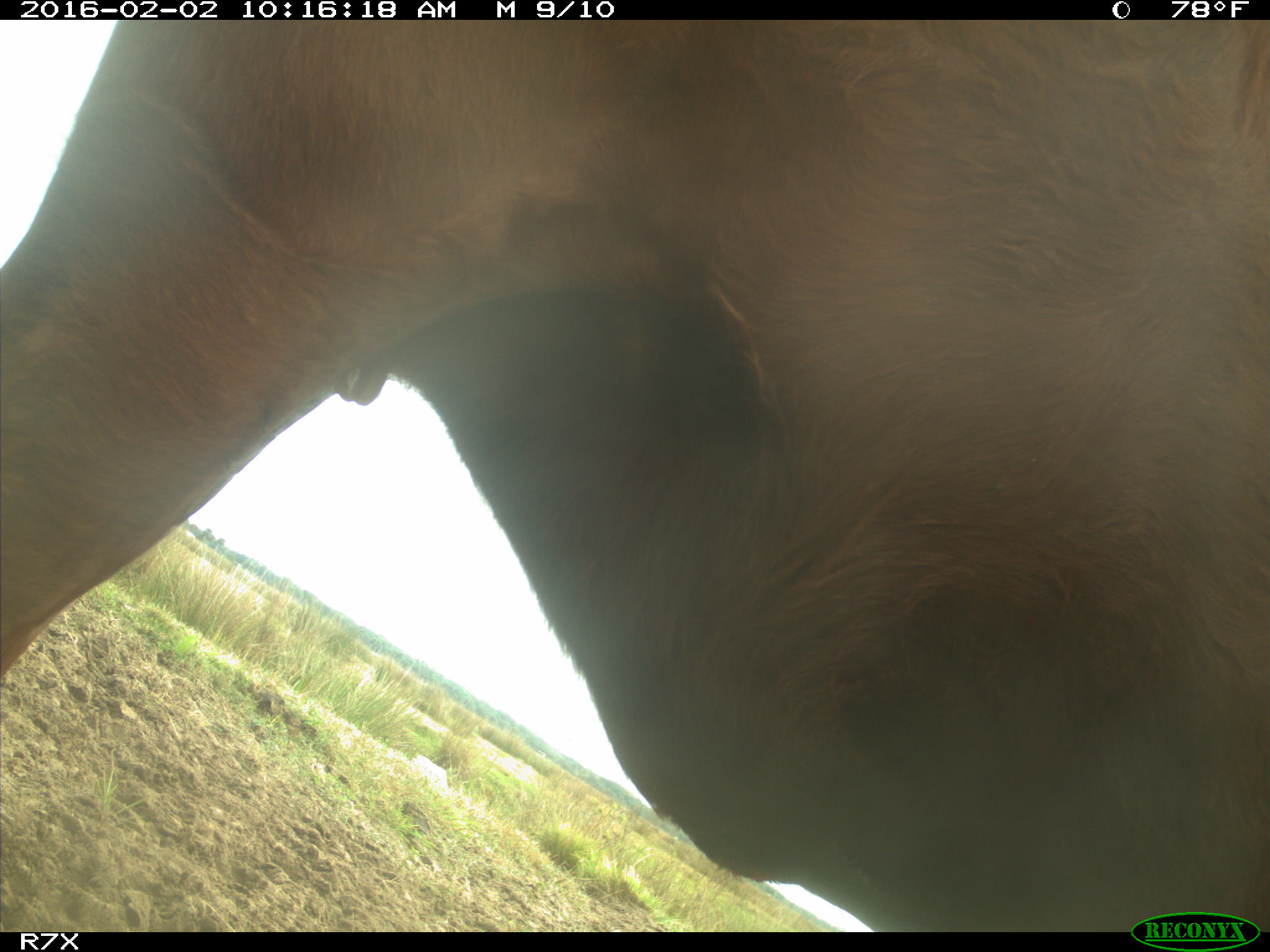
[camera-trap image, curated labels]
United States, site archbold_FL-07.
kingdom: Animalia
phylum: Chordata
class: Mammalia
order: Artiodactyla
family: Bovidae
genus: Bos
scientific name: Bos taurus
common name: domestic cow